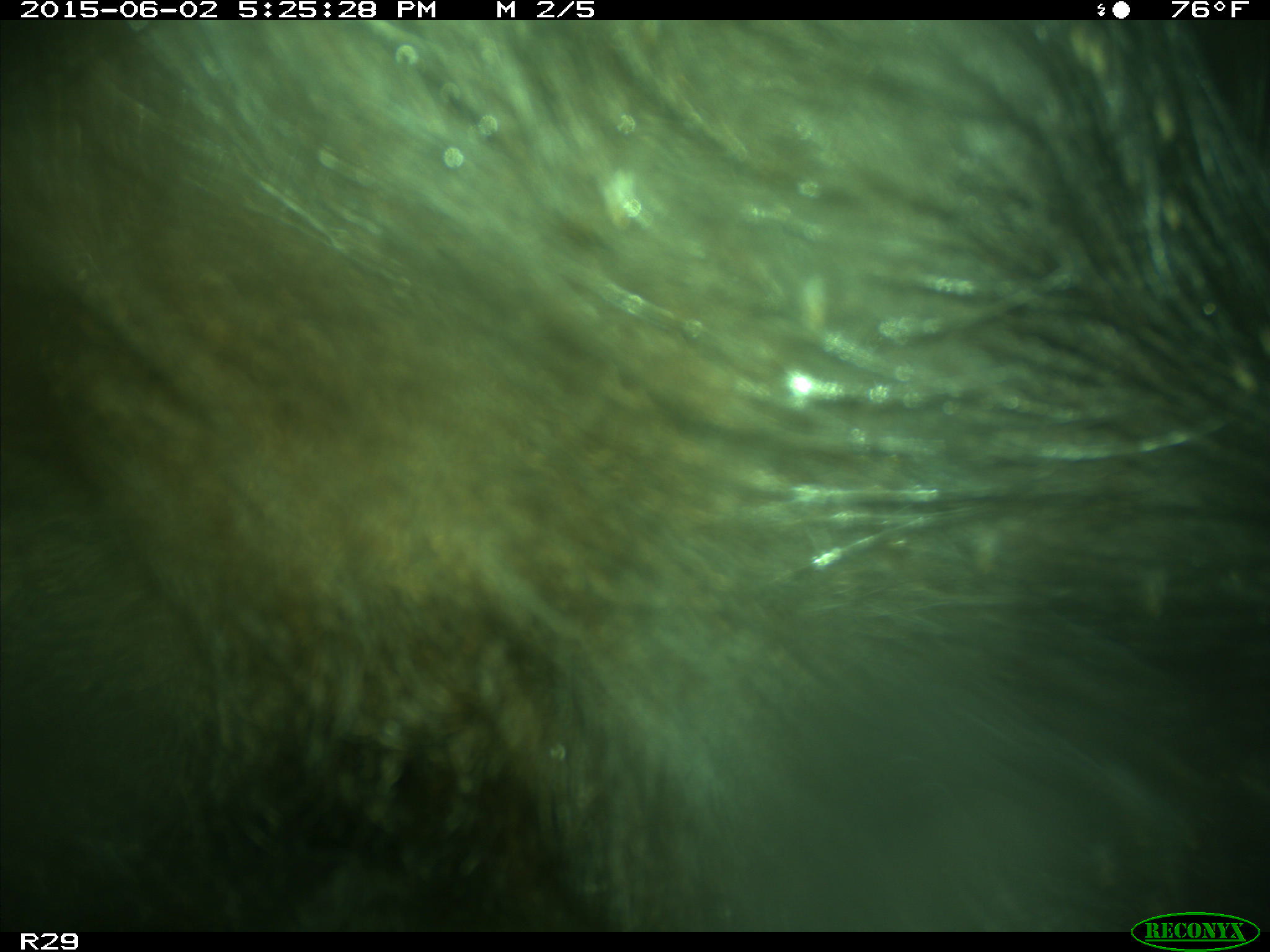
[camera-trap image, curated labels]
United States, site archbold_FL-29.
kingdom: Animalia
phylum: Chordata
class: Mammalia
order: Artiodactyla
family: Bovidae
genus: Bos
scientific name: Bos taurus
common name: domestic cow